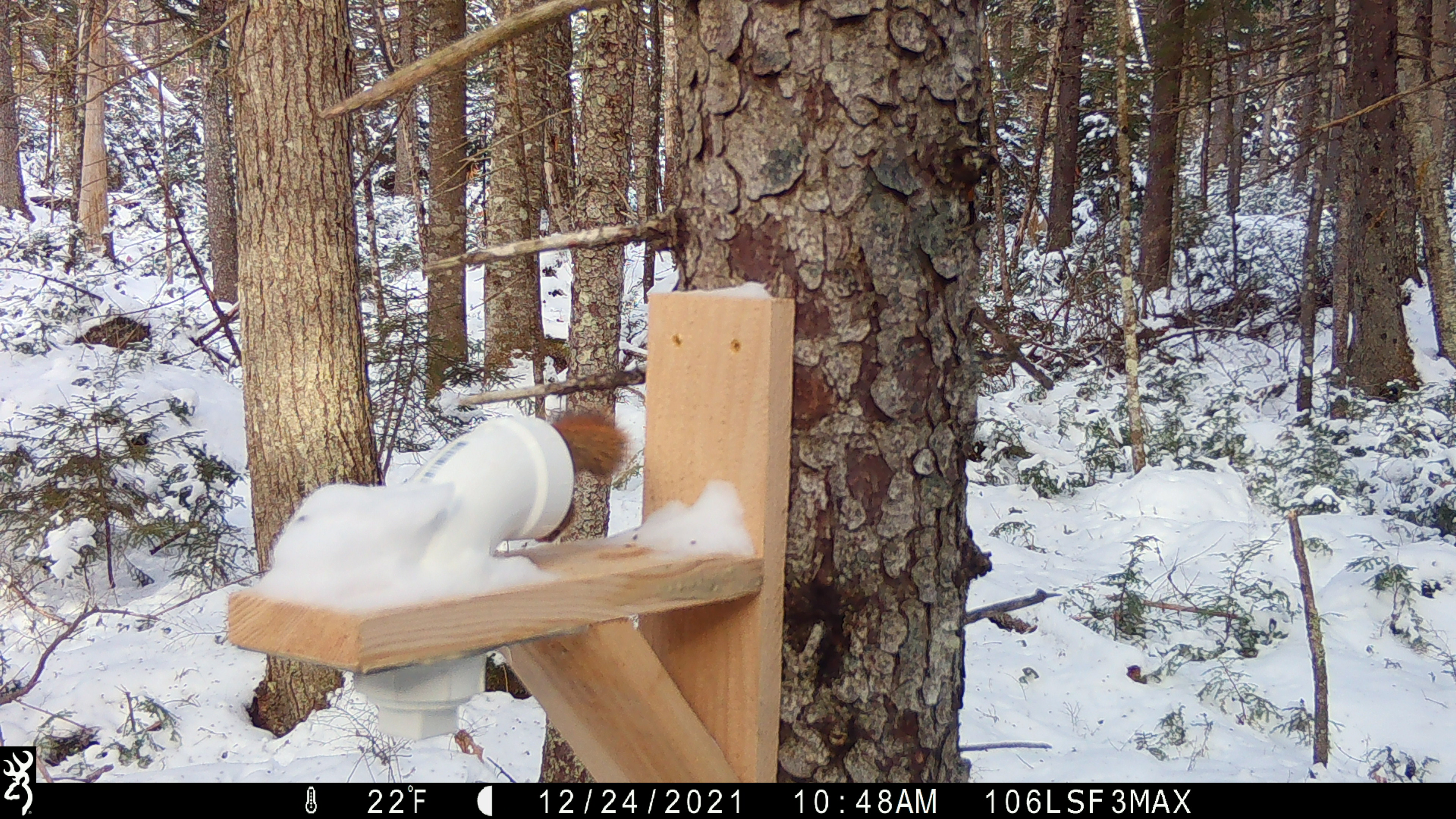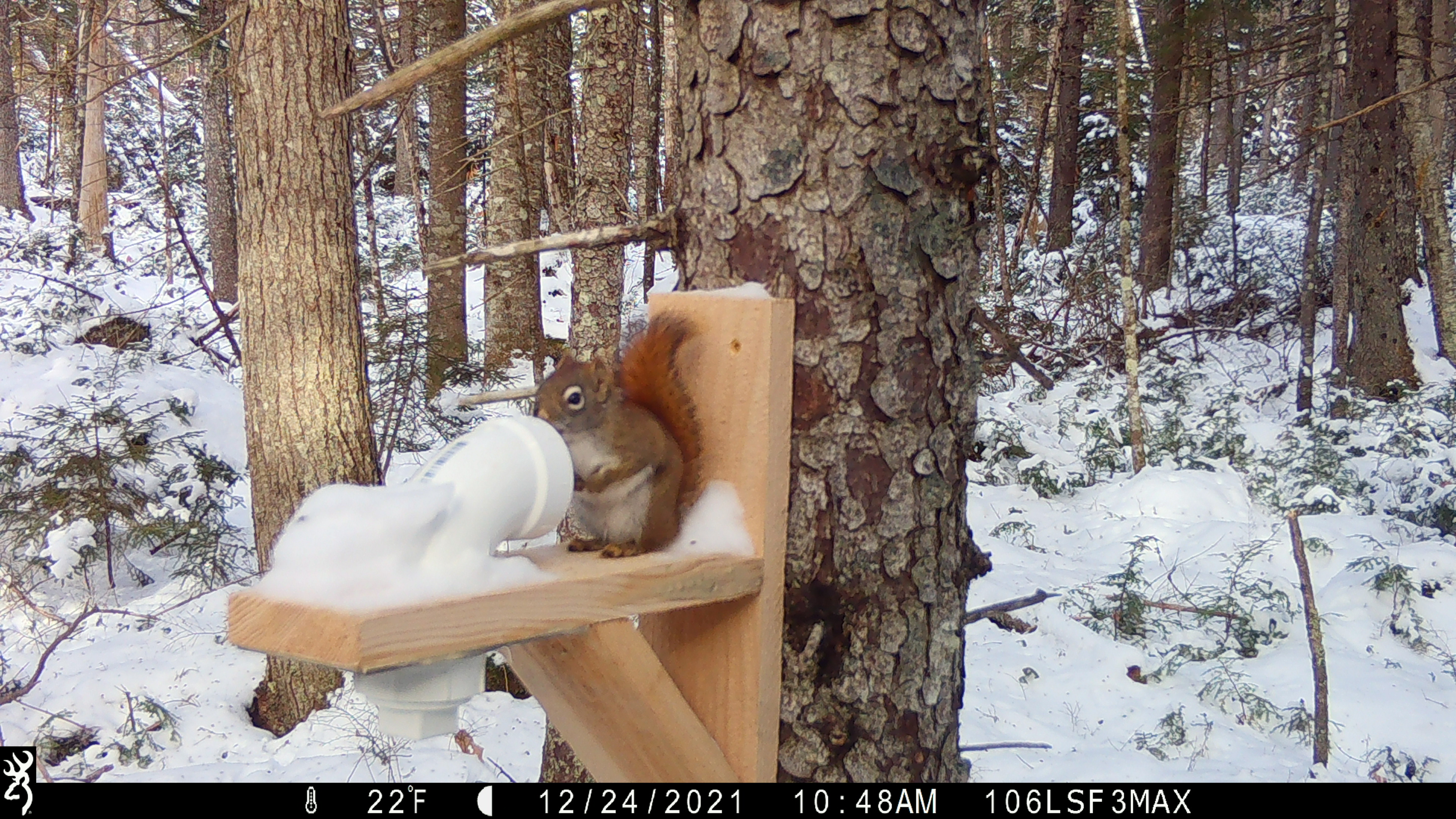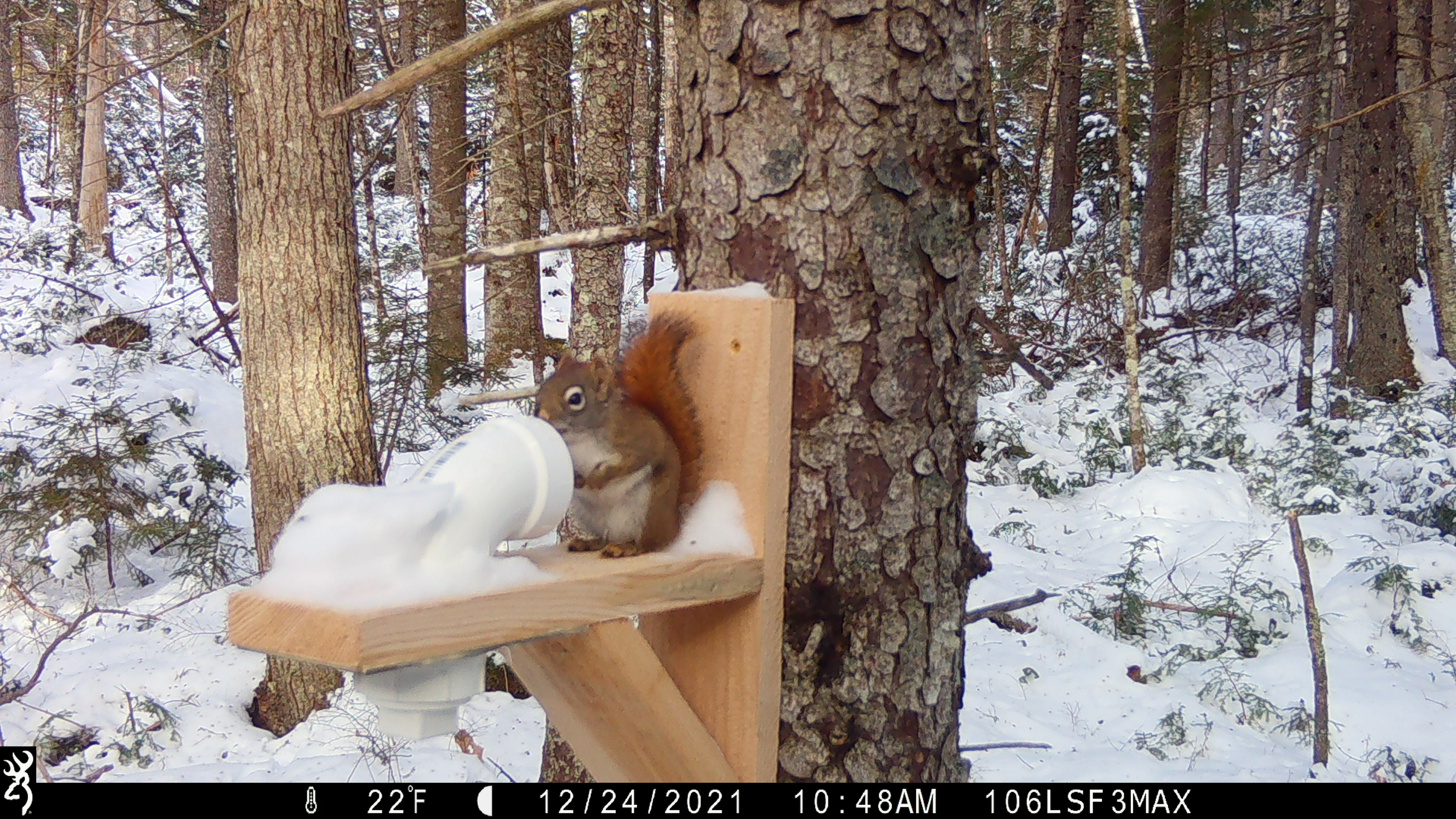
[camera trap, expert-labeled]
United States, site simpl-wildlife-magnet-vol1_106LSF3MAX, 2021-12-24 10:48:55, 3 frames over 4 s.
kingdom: Animalia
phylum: Chordata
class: Mammalia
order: Rodentia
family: Sciuridae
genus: Tamiasciurus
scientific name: Tamiasciurus hudsonicus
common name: red squirrel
Red squirrel (Tamiasciurus hudsonicus).